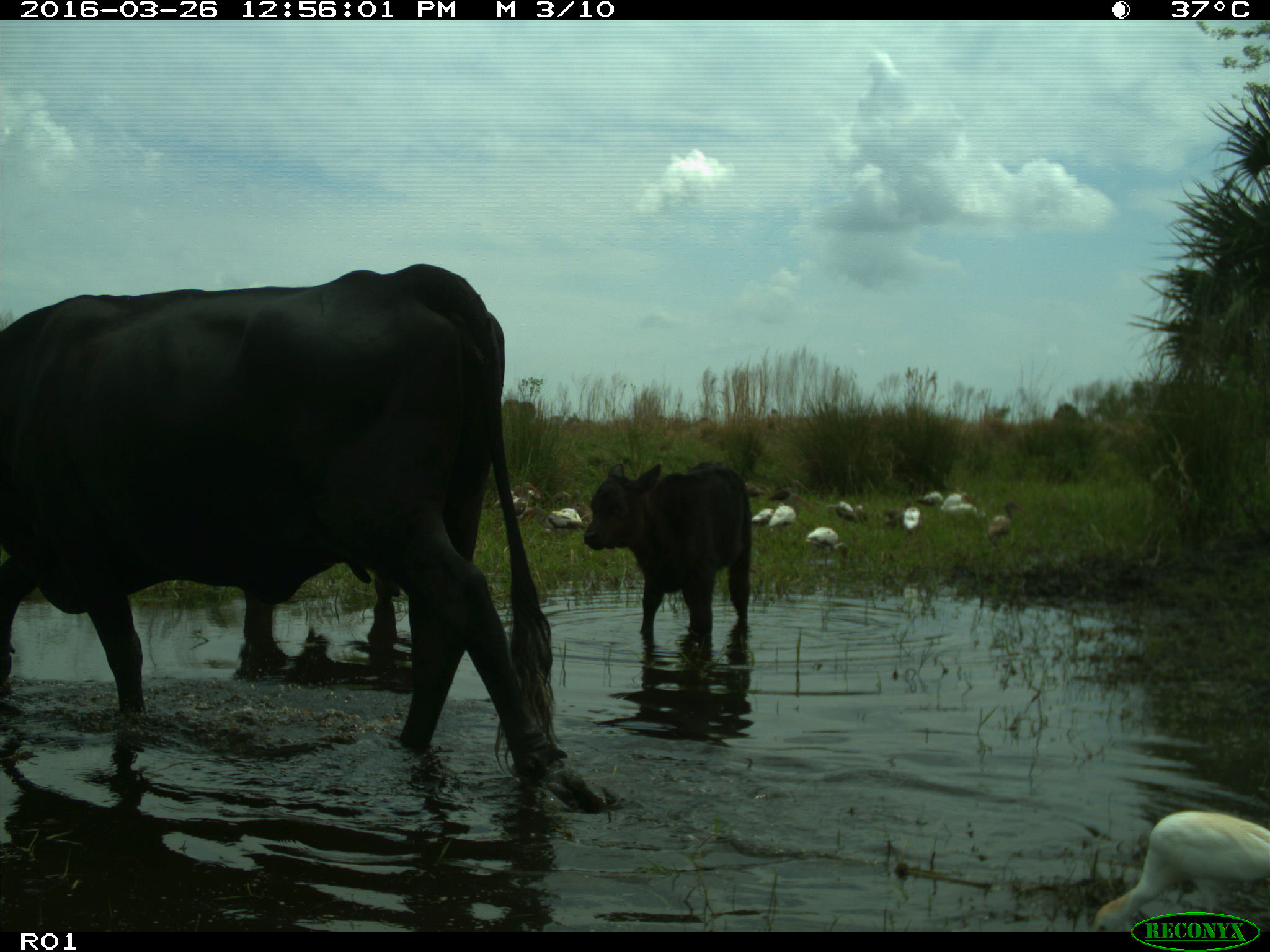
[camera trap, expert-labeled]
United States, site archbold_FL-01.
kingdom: Animalia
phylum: Chordata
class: Mammalia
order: Artiodactyla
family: Bovidae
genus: Bos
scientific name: Bos taurus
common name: domestic cow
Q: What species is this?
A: Bos taurus (domestic cow).